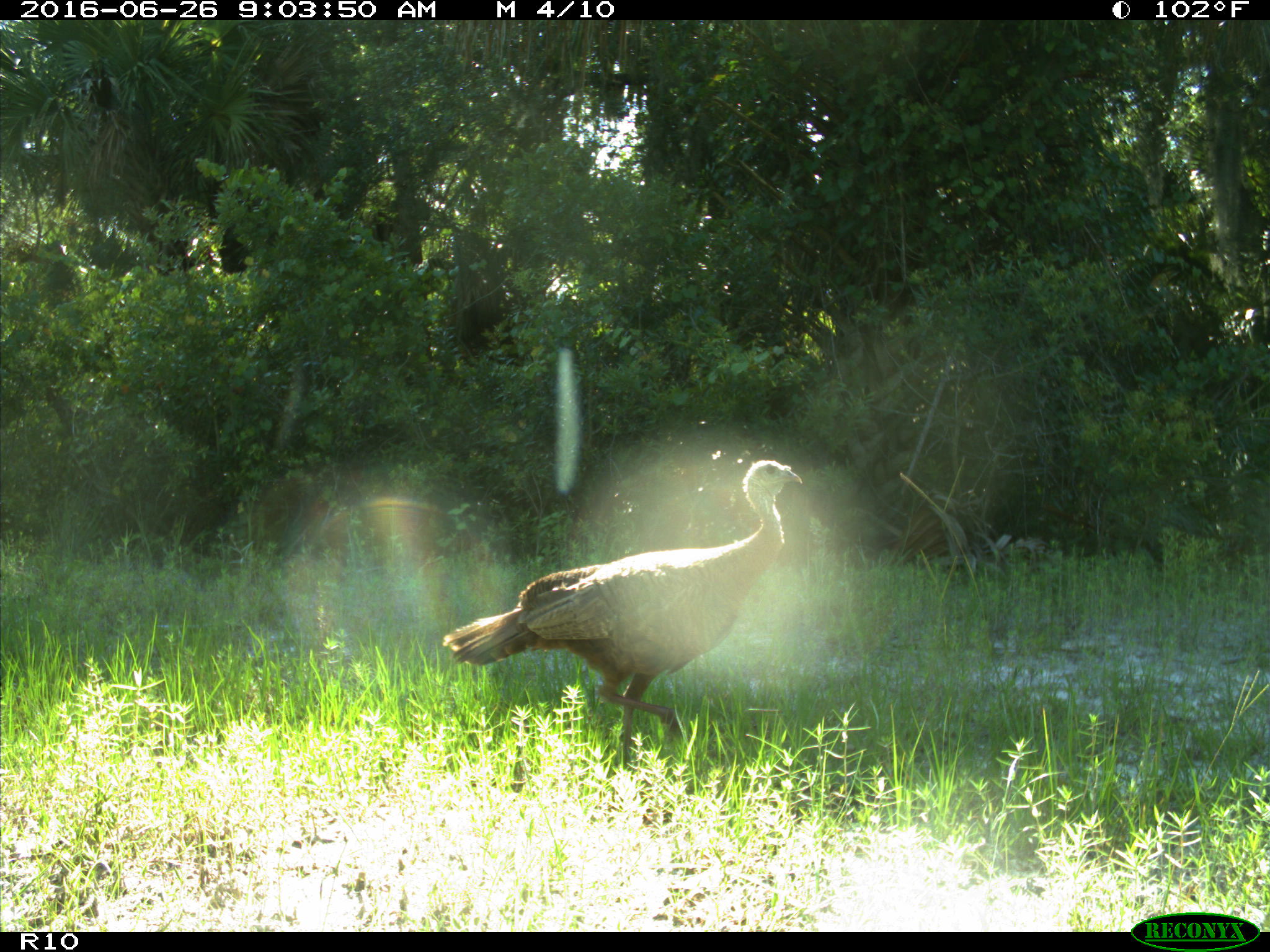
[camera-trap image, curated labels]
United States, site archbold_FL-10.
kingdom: Animalia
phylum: Chordata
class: Aves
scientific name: Aves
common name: birds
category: unidentified bird